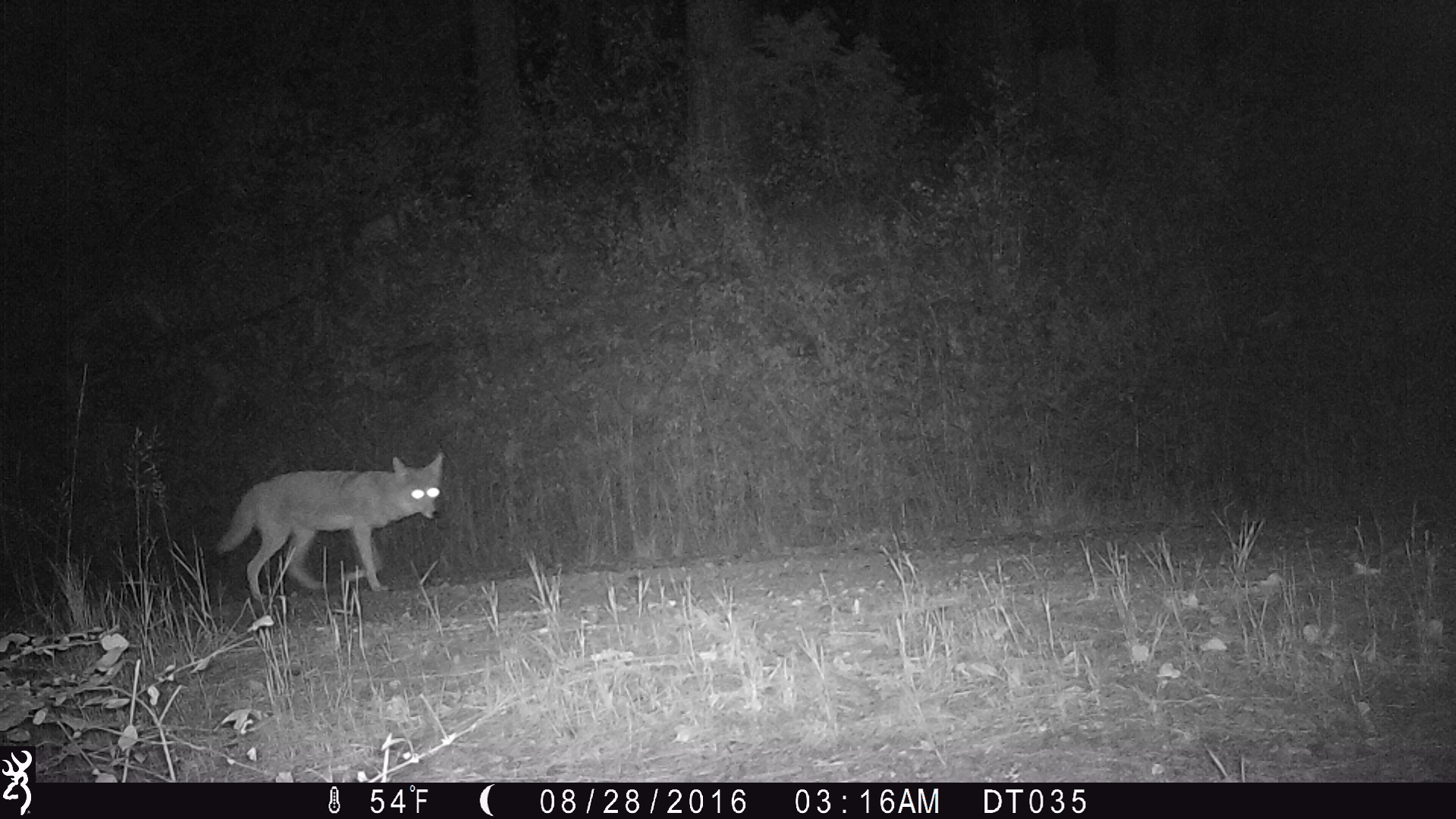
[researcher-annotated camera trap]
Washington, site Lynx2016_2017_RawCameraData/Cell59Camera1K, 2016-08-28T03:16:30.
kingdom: Animalia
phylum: Chordata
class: Mammalia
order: Carnivora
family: Canidae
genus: Canis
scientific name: Canis latrans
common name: coyote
Canis latrans (coyote). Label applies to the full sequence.